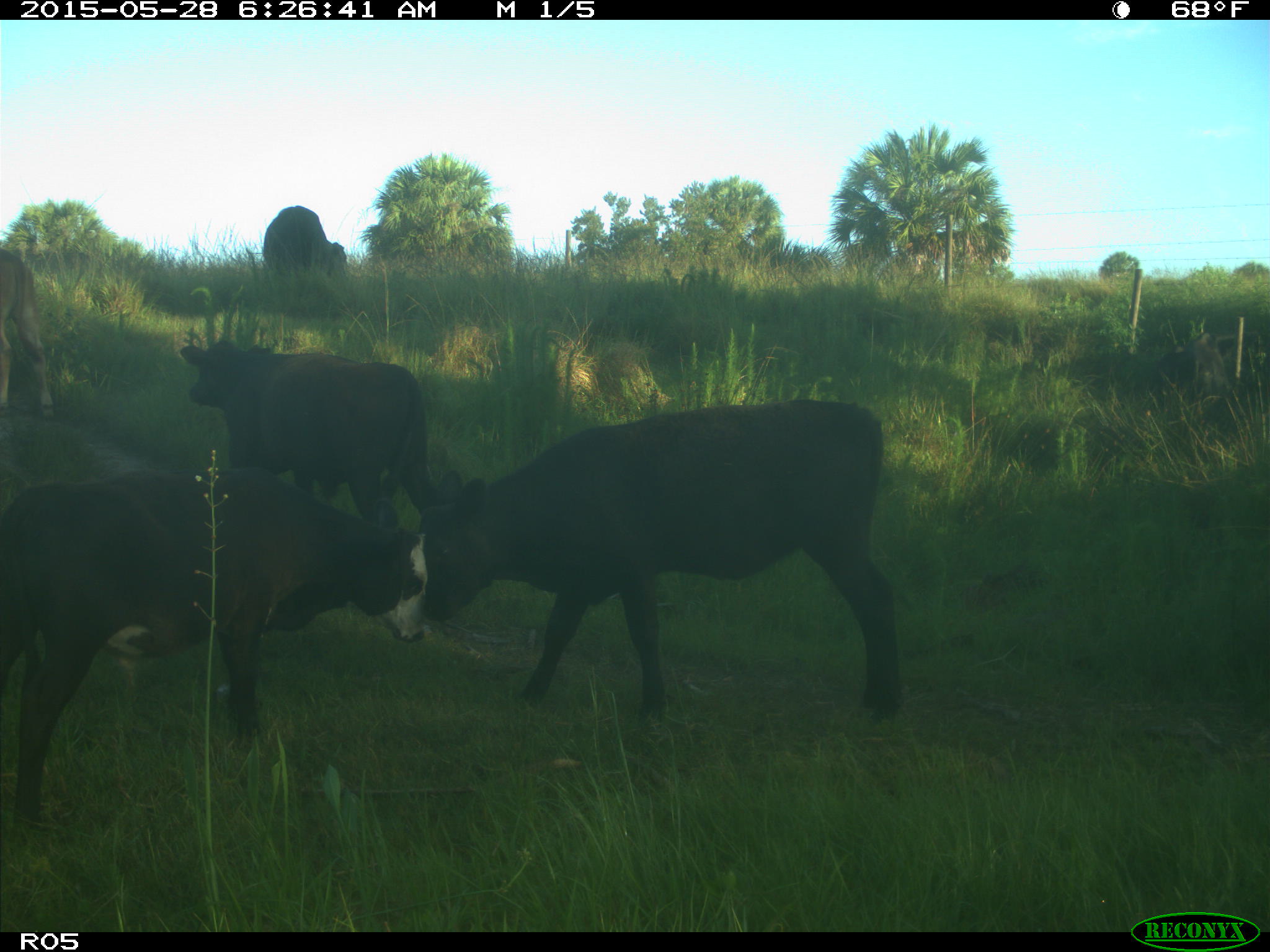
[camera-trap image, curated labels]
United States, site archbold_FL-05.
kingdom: Animalia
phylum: Chordata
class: Mammalia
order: Artiodactyla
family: Bovidae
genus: Bos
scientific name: Bos taurus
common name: domestic cow